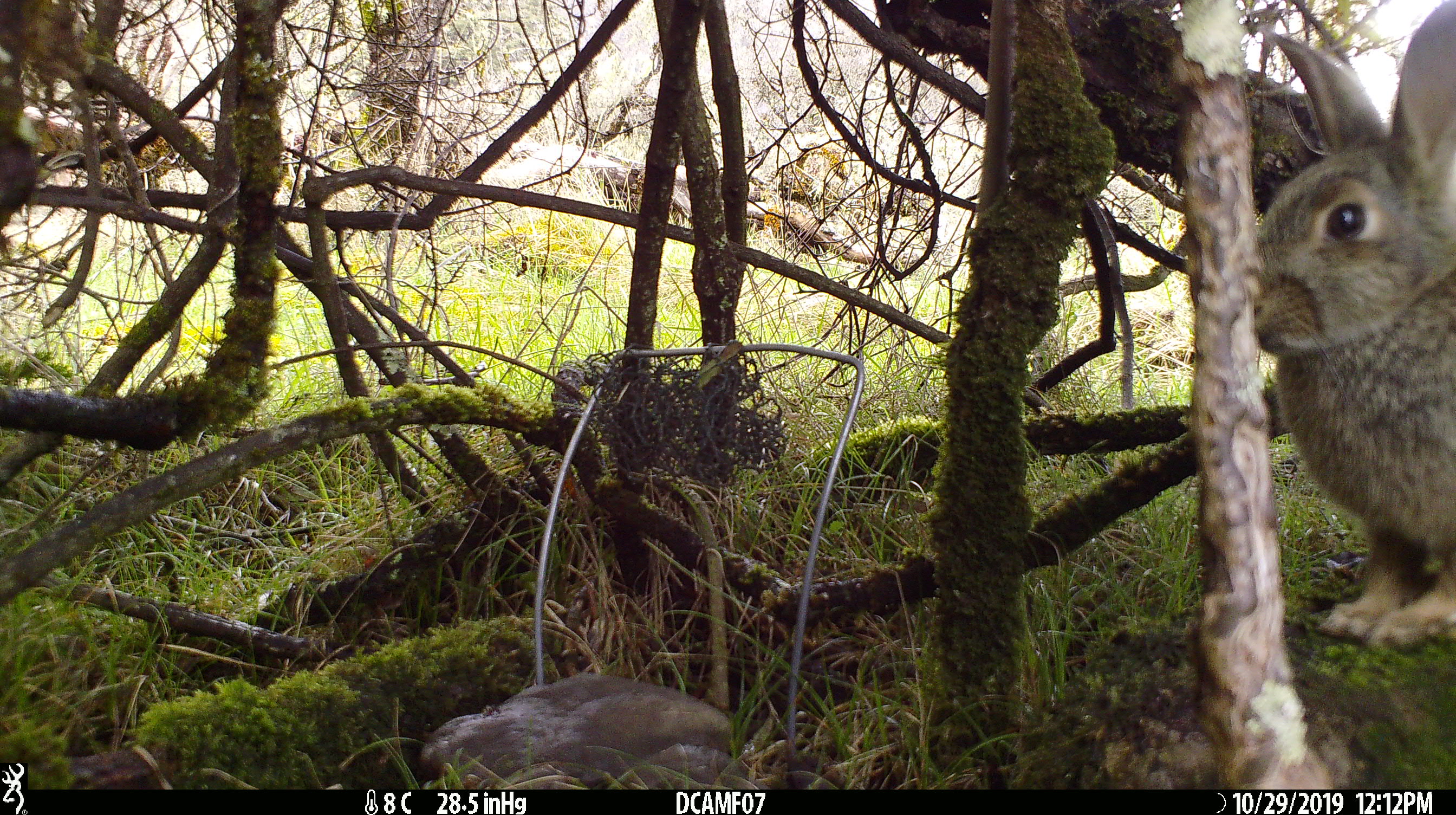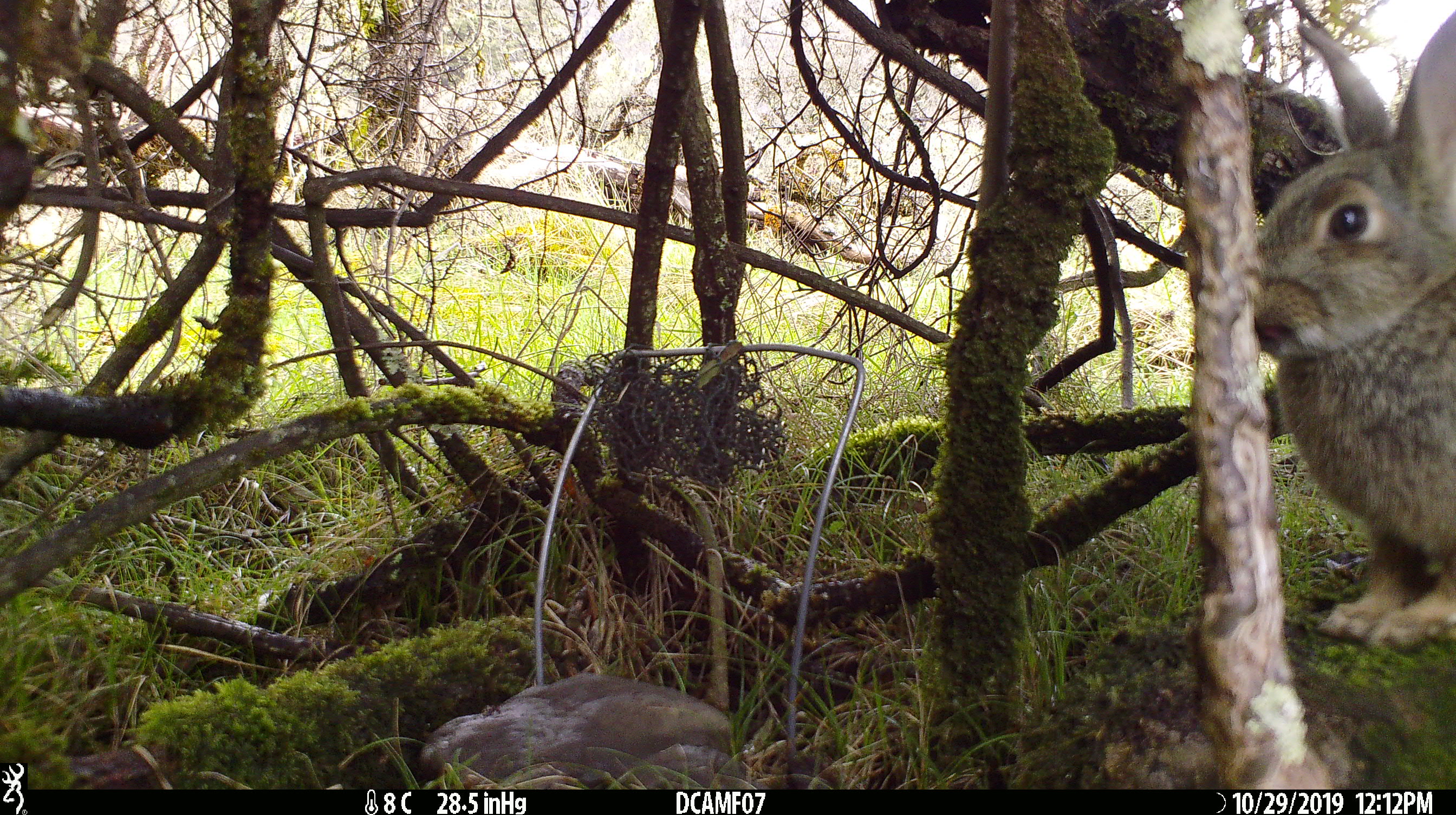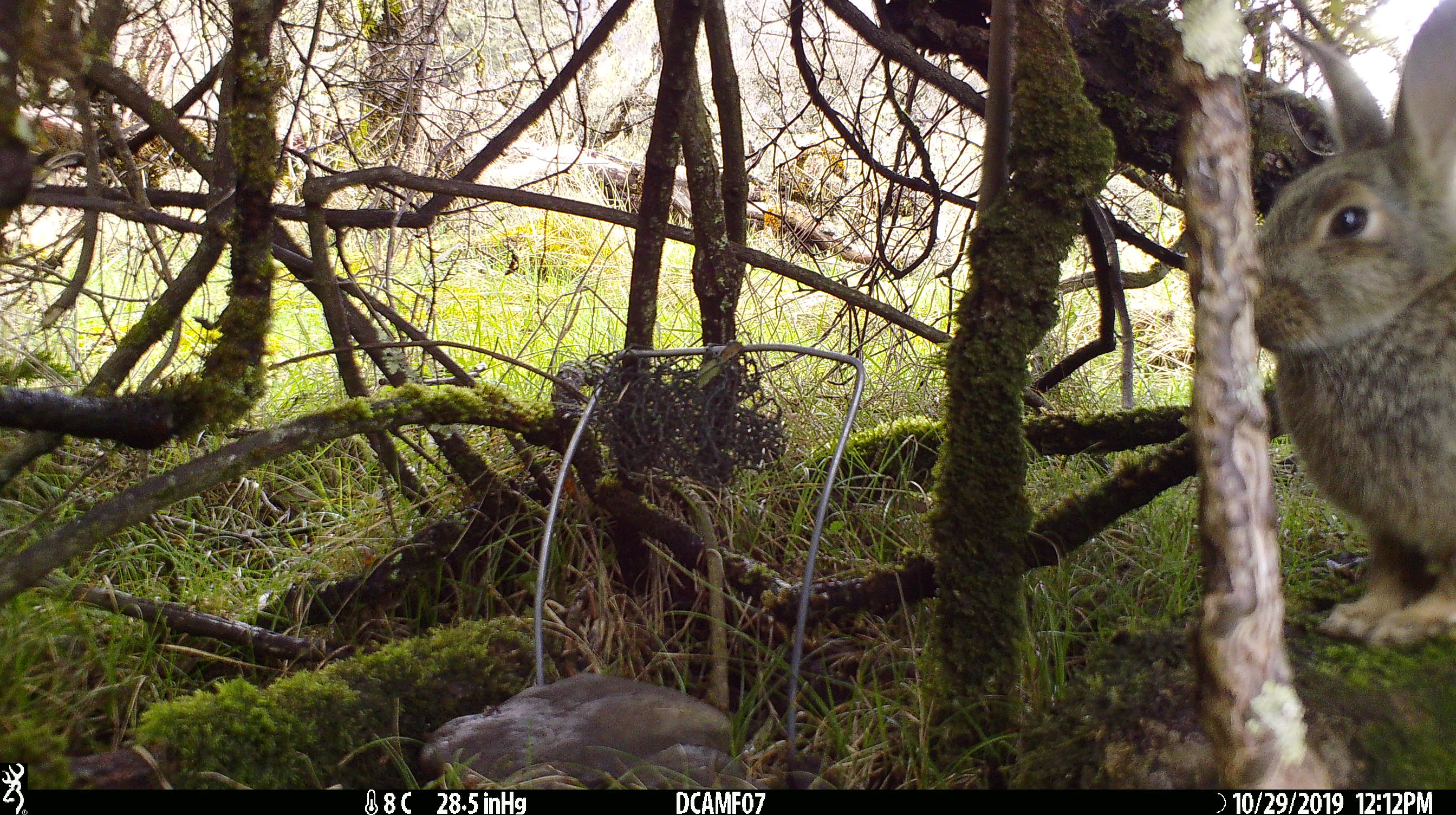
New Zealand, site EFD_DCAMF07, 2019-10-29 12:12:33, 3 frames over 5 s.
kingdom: Animalia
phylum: Chordata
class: Mammalia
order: Lagomorpha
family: Leporidae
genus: Oryctolagus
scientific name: Oryctolagus cuniculus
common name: european rabbit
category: rabbit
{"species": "rabbit (european rabbit) (Oryctolagus cuniculus)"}